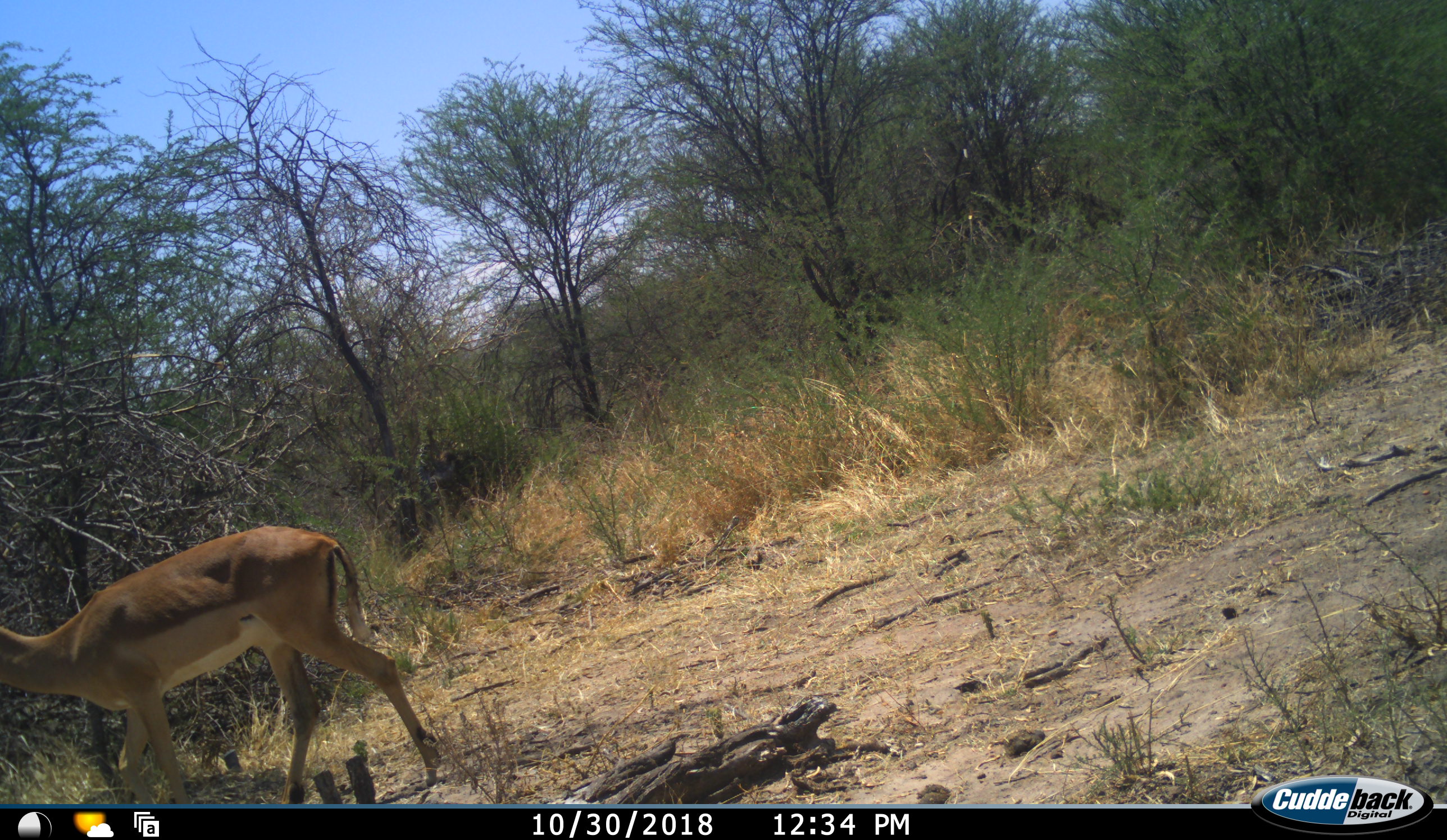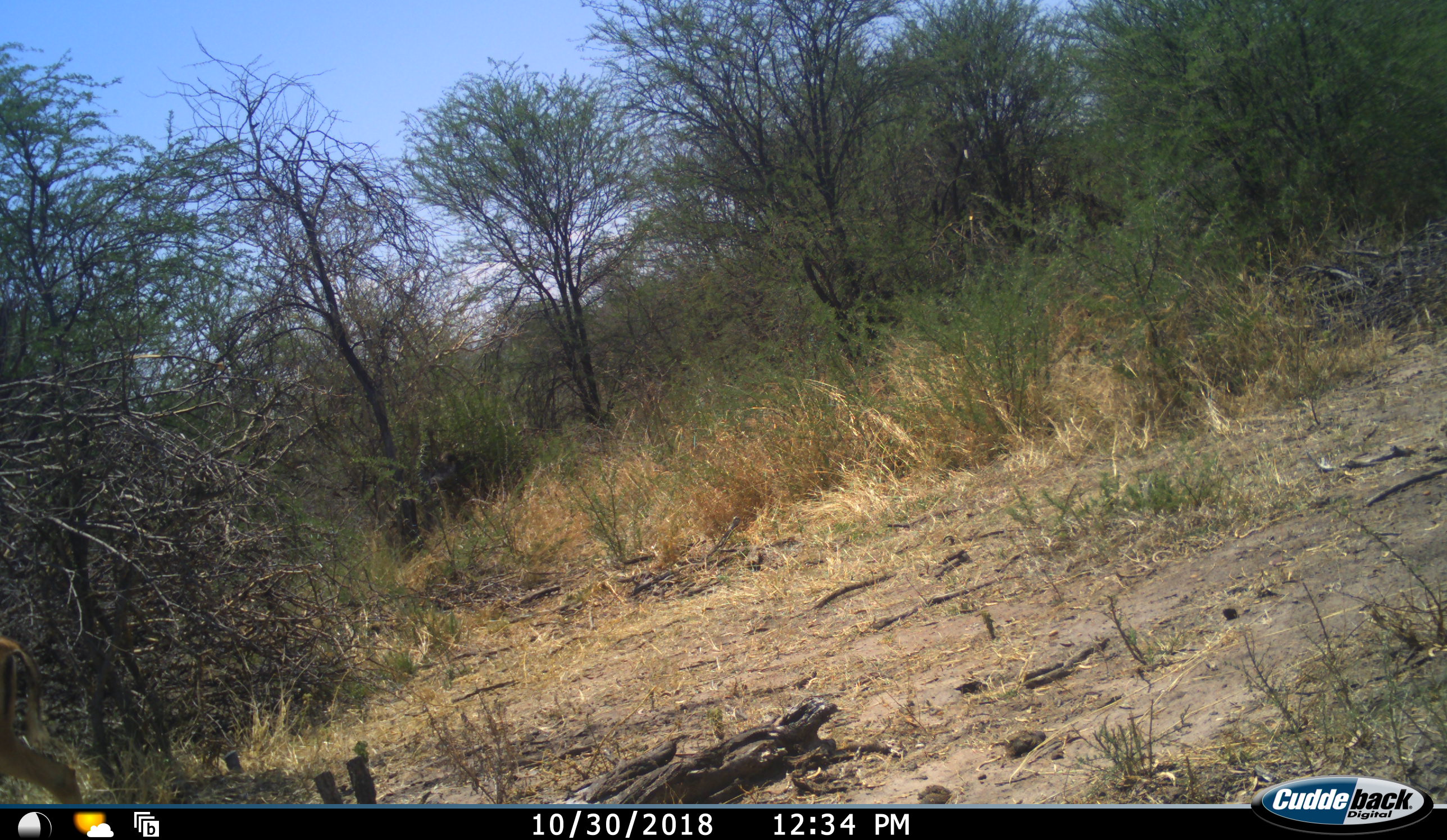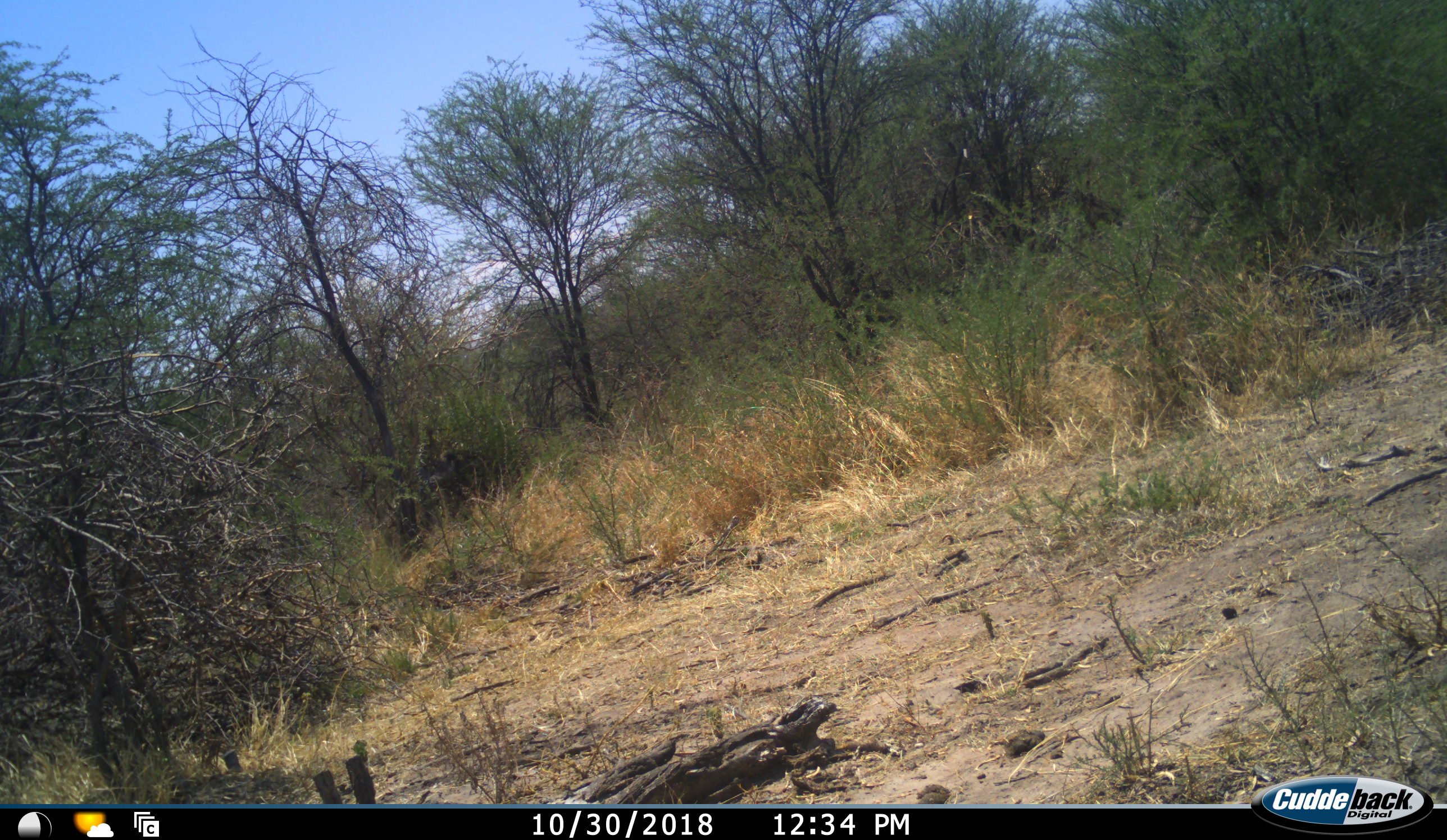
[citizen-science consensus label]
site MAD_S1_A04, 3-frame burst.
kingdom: Animalia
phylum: Chordata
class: Mammalia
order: Artiodactyla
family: Bovidae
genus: Aepyceros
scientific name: Aepyceros melampus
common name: impala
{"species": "impala (Aepyceros melampus)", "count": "1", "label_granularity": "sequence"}